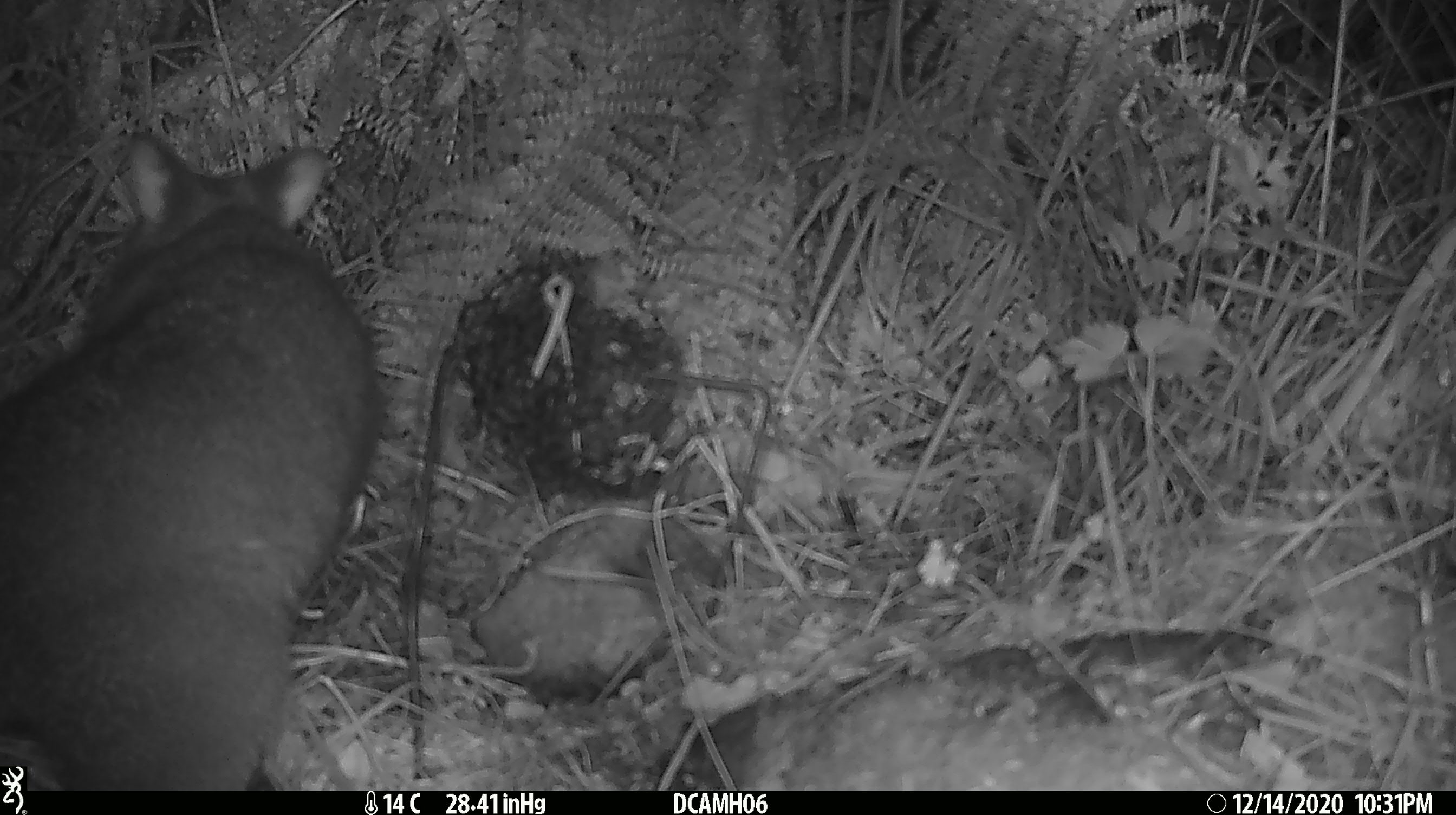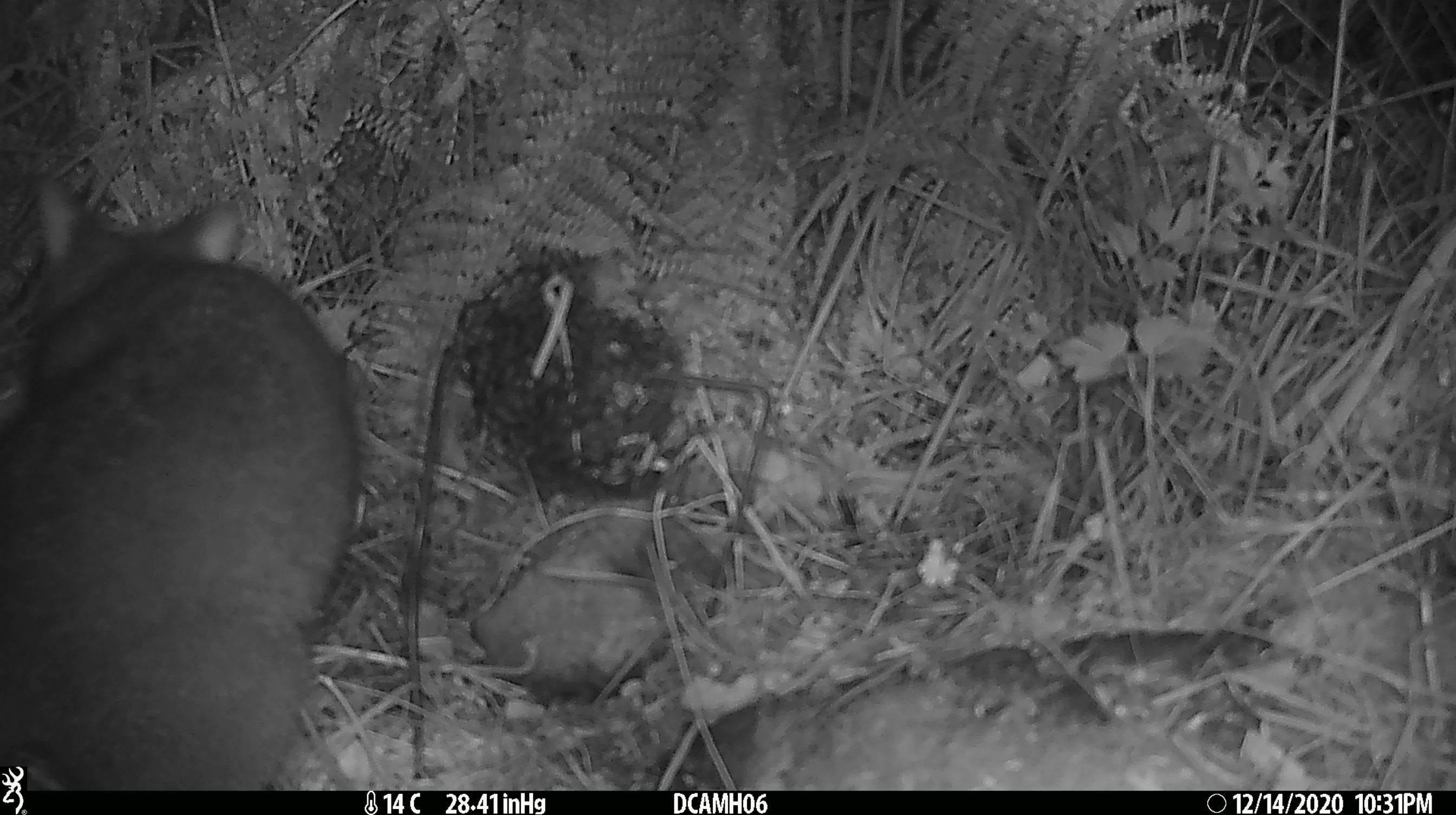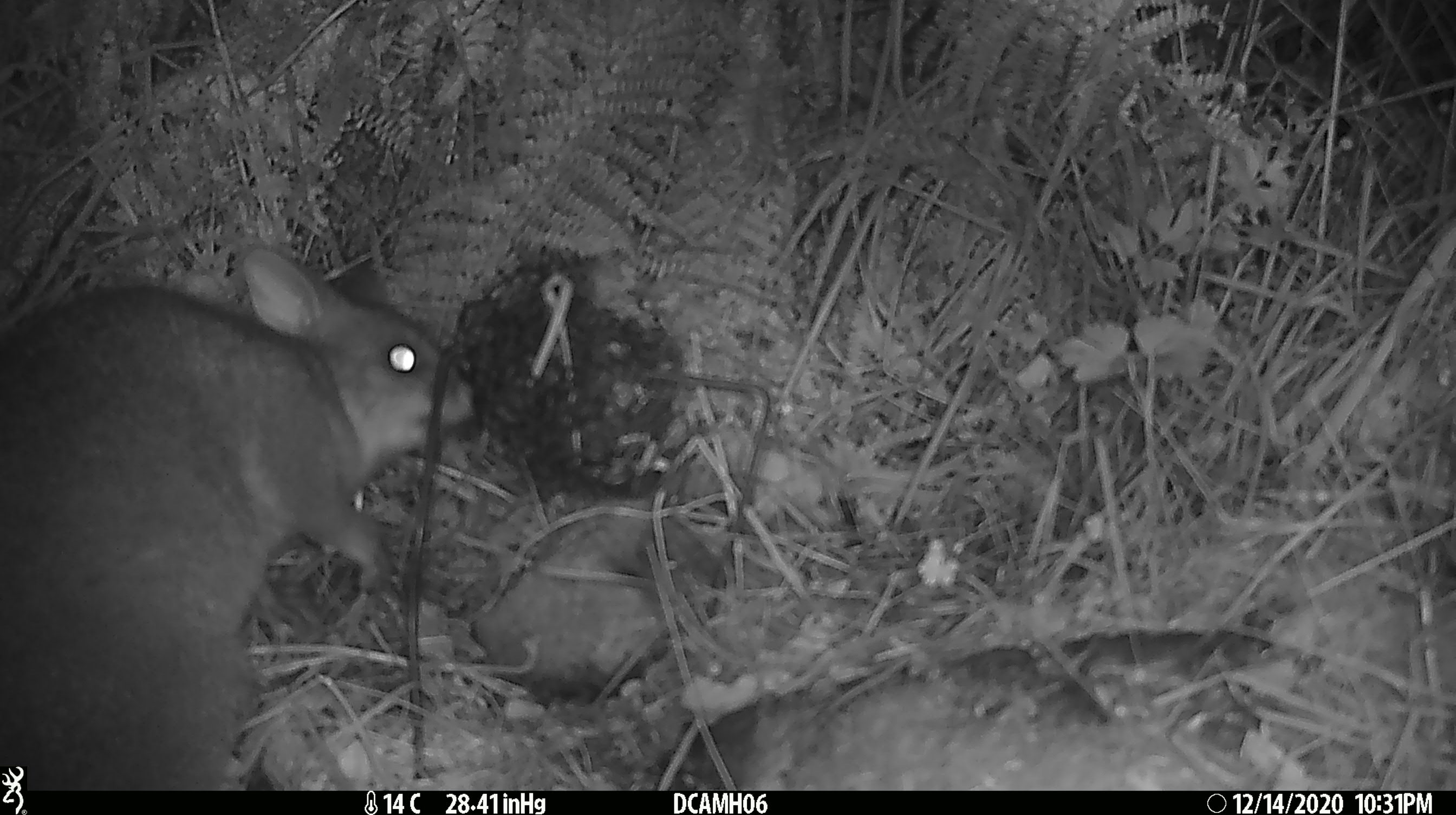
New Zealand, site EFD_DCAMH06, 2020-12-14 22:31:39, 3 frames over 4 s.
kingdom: Animalia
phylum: Chordata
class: Mammalia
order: Diprotodontia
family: Phalangeridae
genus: Trichosurus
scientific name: Trichosurus vulpecula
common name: common brushtail possum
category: possum